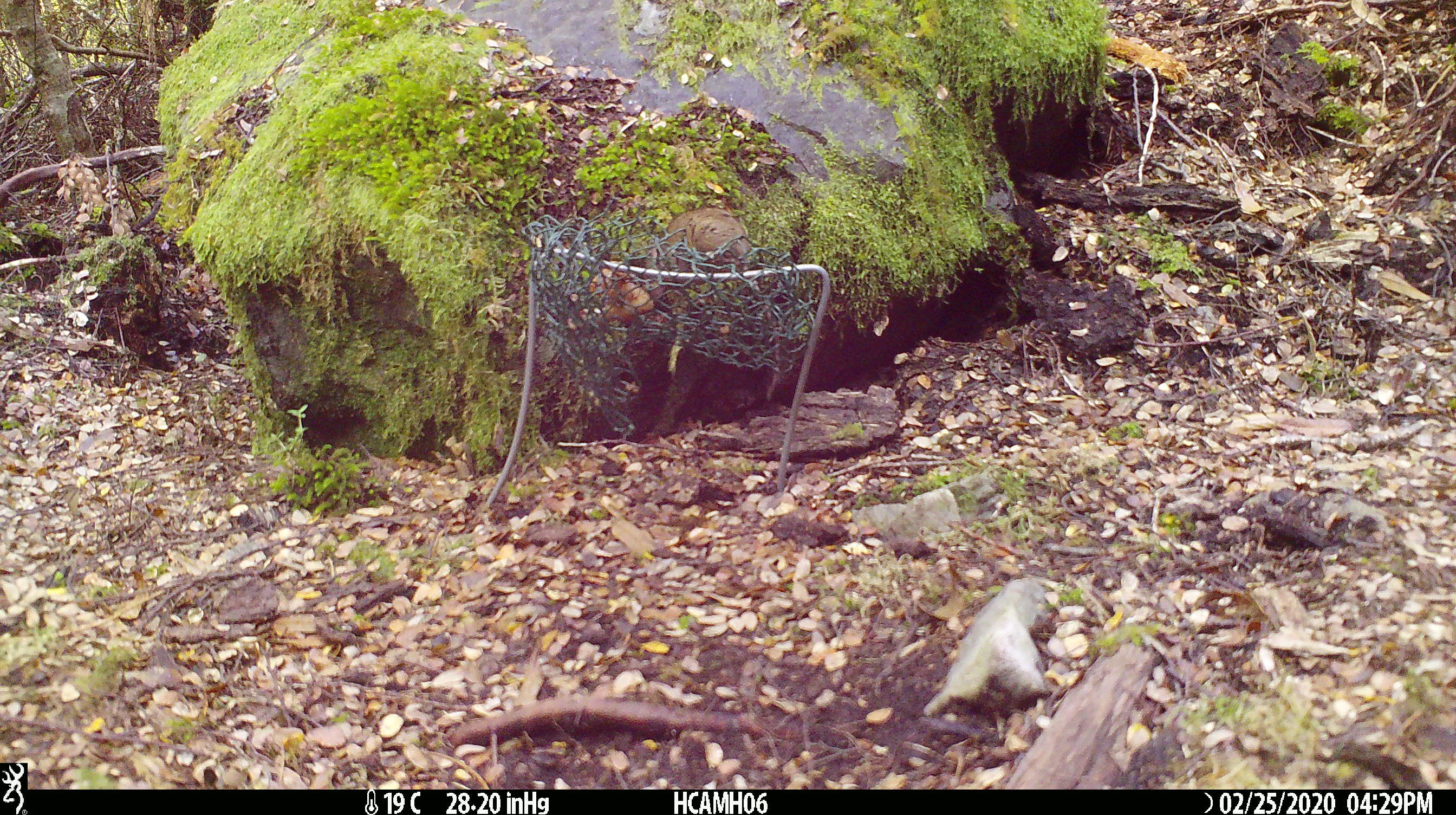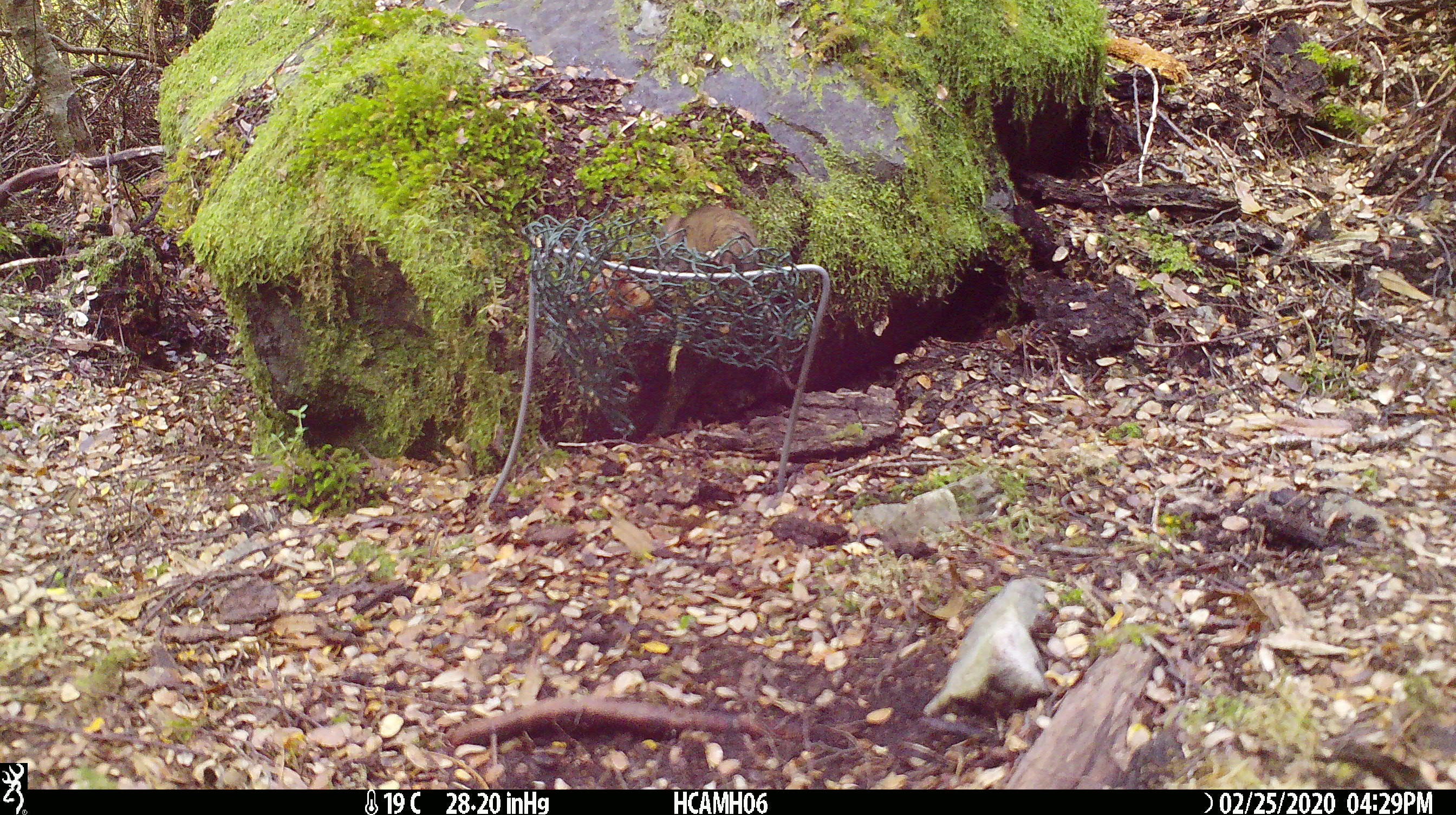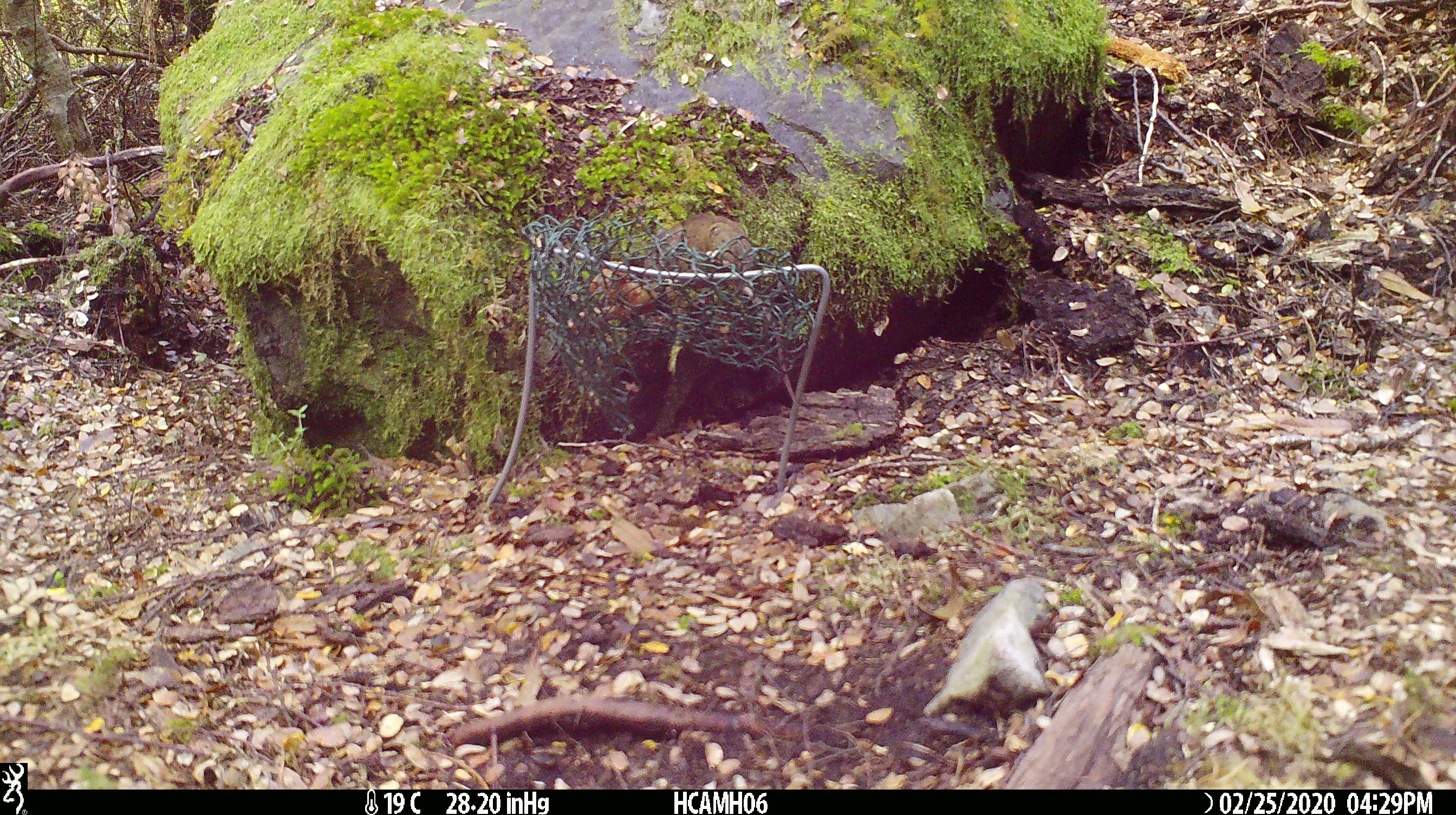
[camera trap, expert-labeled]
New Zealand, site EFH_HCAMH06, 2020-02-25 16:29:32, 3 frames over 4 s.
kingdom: Animalia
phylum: Chordata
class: Mammalia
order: Rodentia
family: Muridae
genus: Mus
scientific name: Mus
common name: mouse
Mouse (Mus).